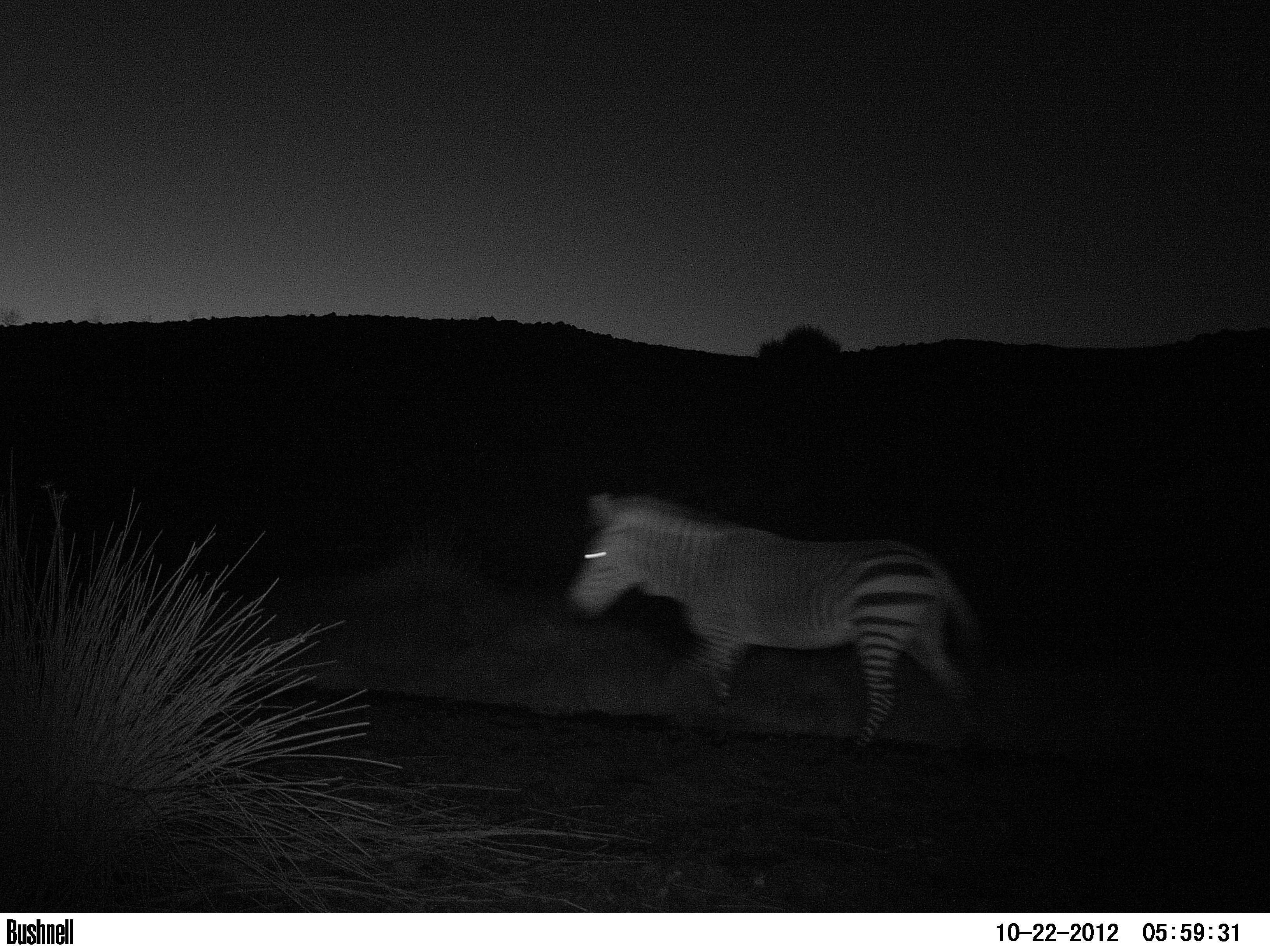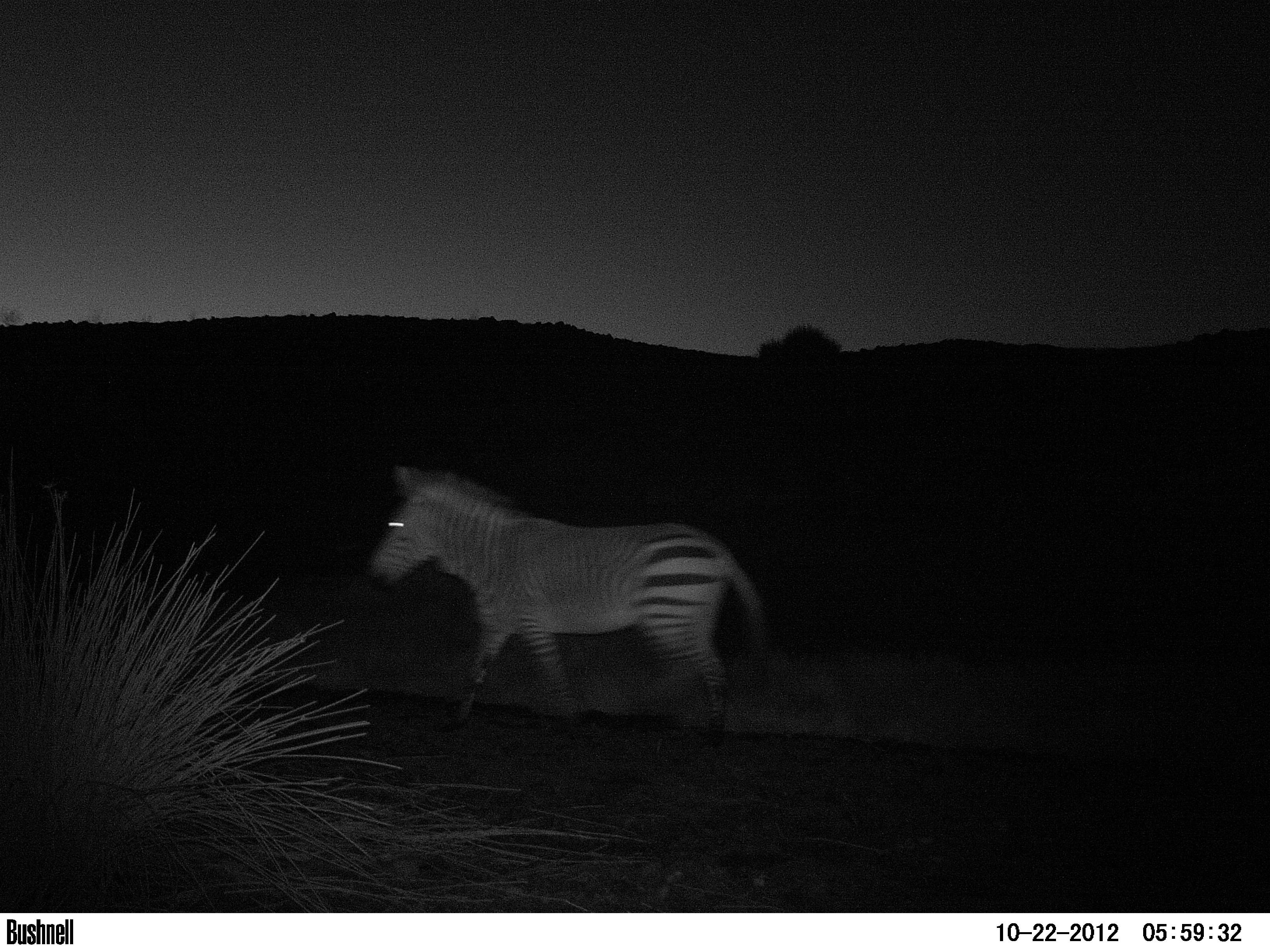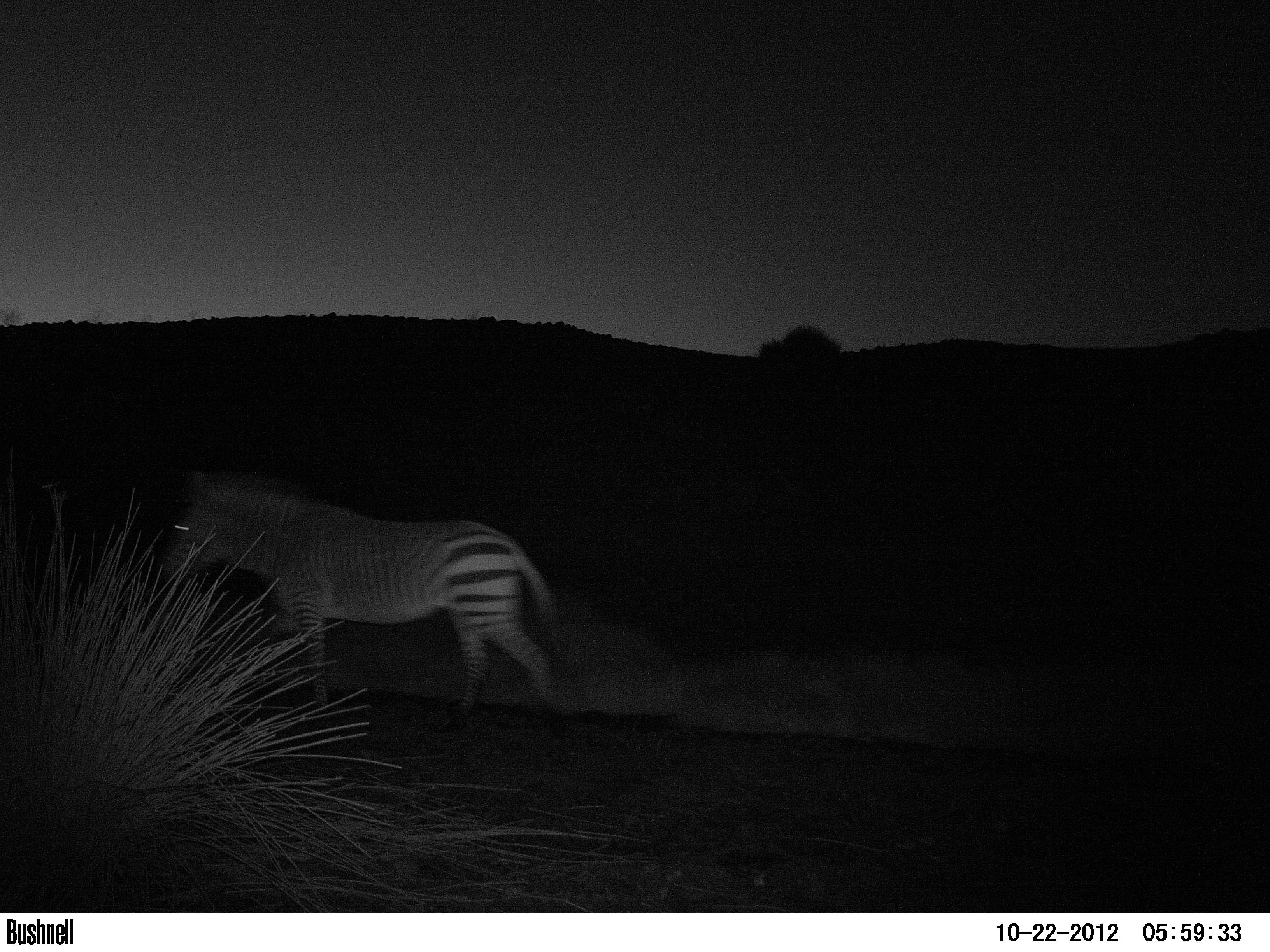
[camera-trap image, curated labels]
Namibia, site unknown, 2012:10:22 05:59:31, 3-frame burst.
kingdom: Animalia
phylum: Chordata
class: Mammalia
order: Perissodactyla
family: Equidae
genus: Equus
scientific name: Equus zebra hartmannae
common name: hartmann's mountain zebra